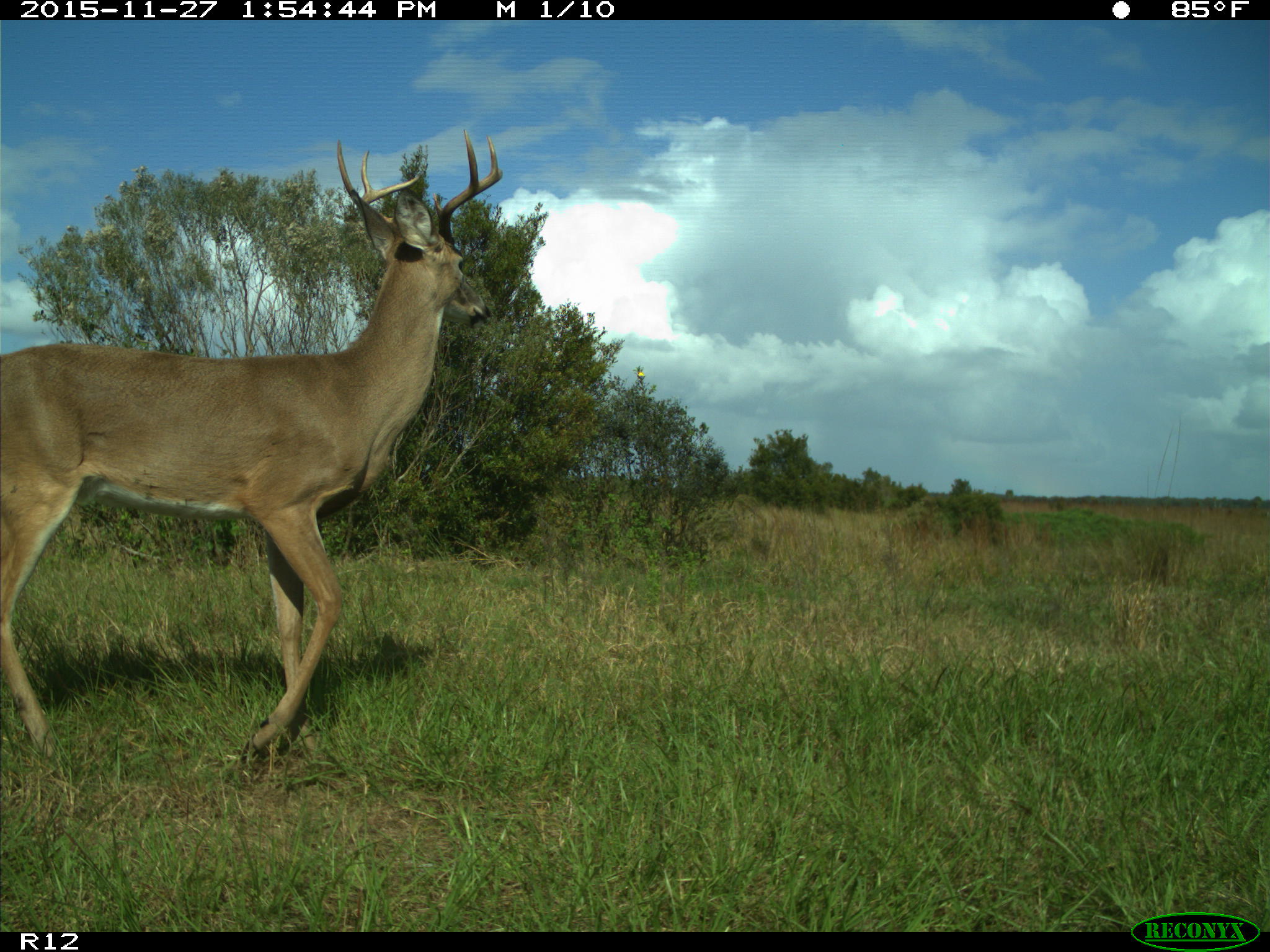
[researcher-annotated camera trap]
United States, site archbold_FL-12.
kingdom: Animalia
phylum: Chordata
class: Mammalia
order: Artiodactyla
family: Cervidae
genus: Odocoileus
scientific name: Odocoileus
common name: deer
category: unidentified deer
Unidentified deer (deer) (Odocoileus).